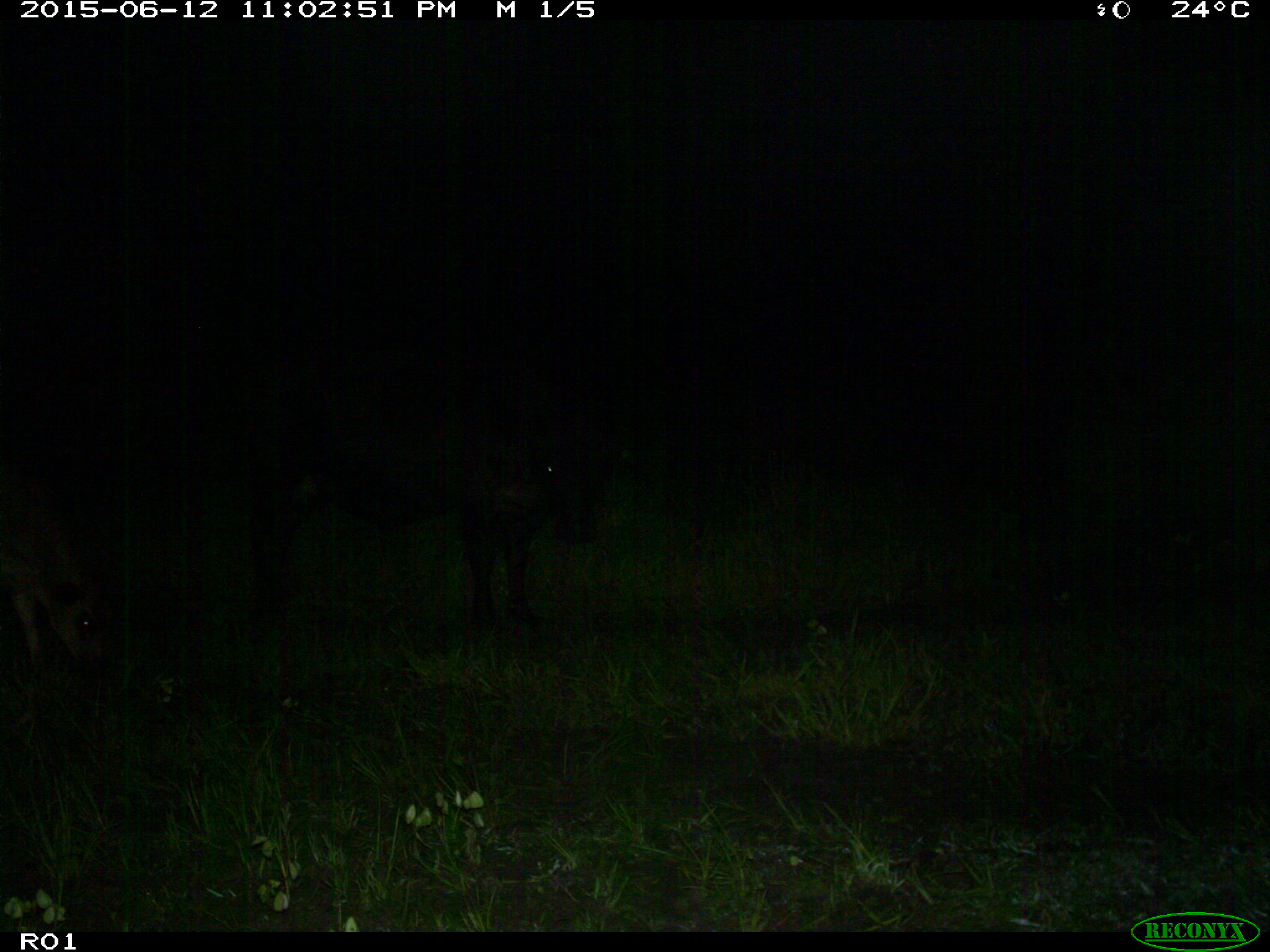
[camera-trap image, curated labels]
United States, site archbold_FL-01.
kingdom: Animalia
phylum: Chordata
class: Mammalia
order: Artiodactyla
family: Bovidae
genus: Bos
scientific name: Bos taurus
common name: domestic cow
Bos taurus (domestic cow).